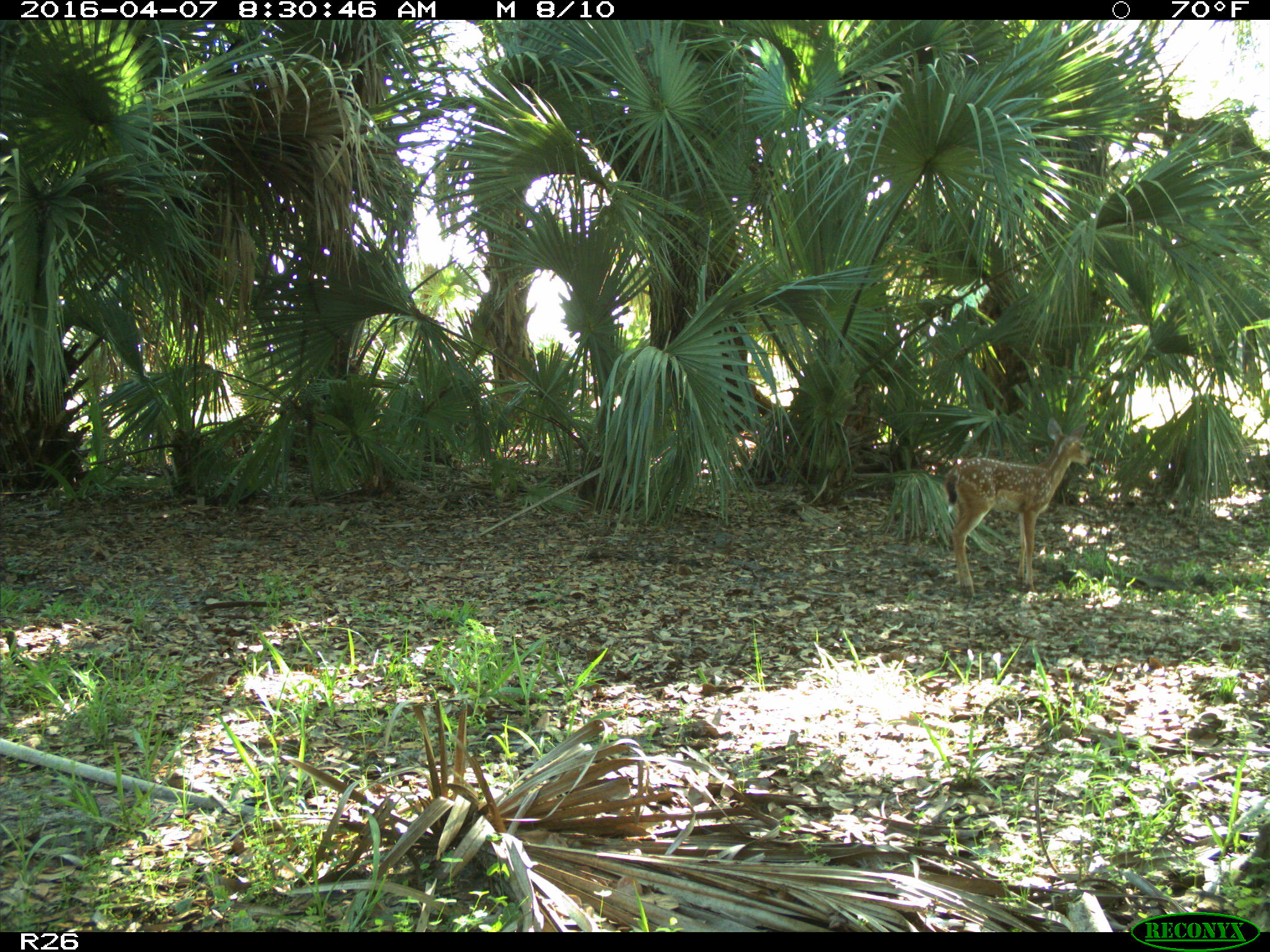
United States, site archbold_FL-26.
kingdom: Animalia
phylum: Chordata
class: Mammalia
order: Artiodactyla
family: Cervidae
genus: Odocoileus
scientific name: Odocoileus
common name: deer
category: unidentified deer